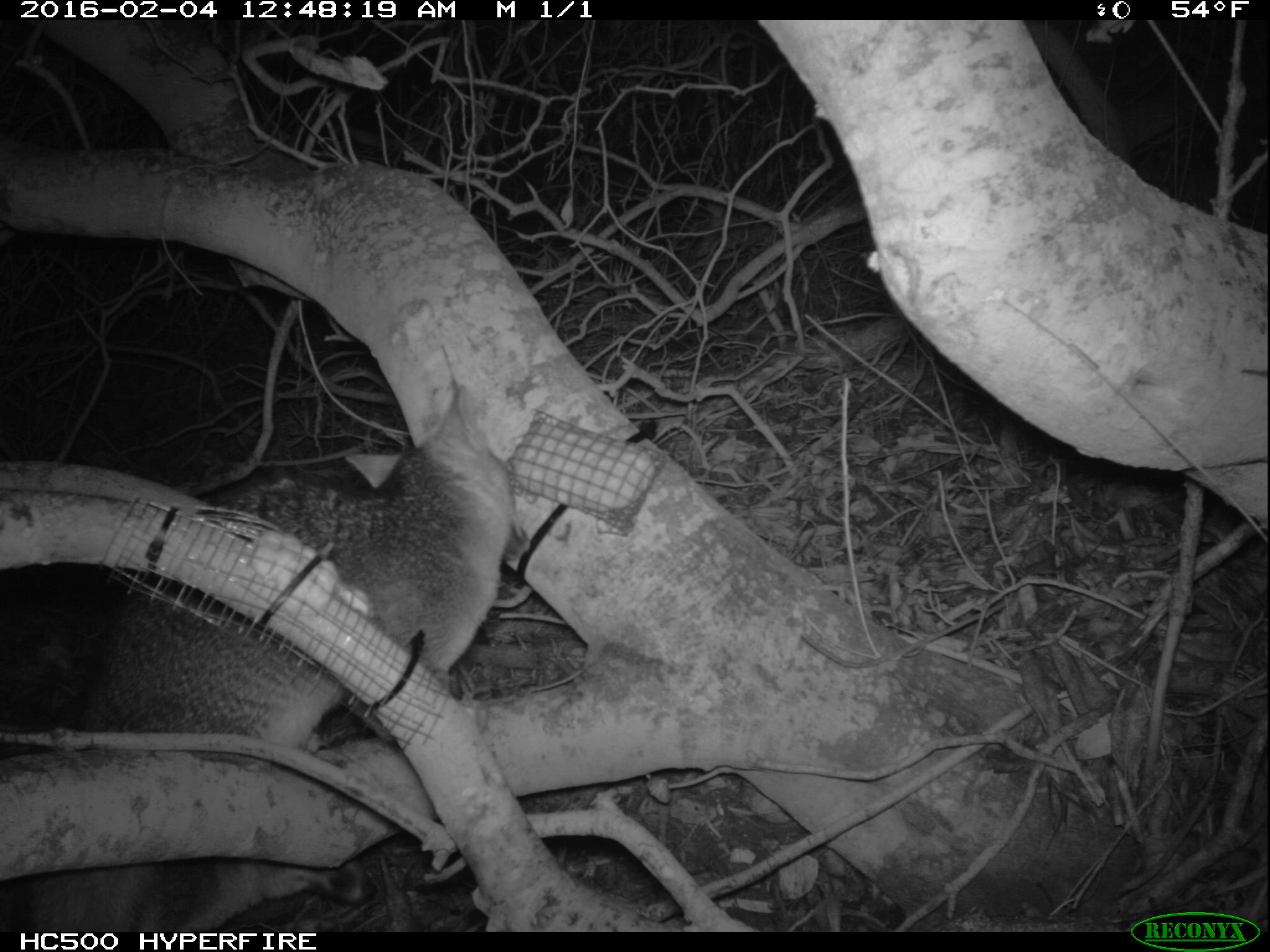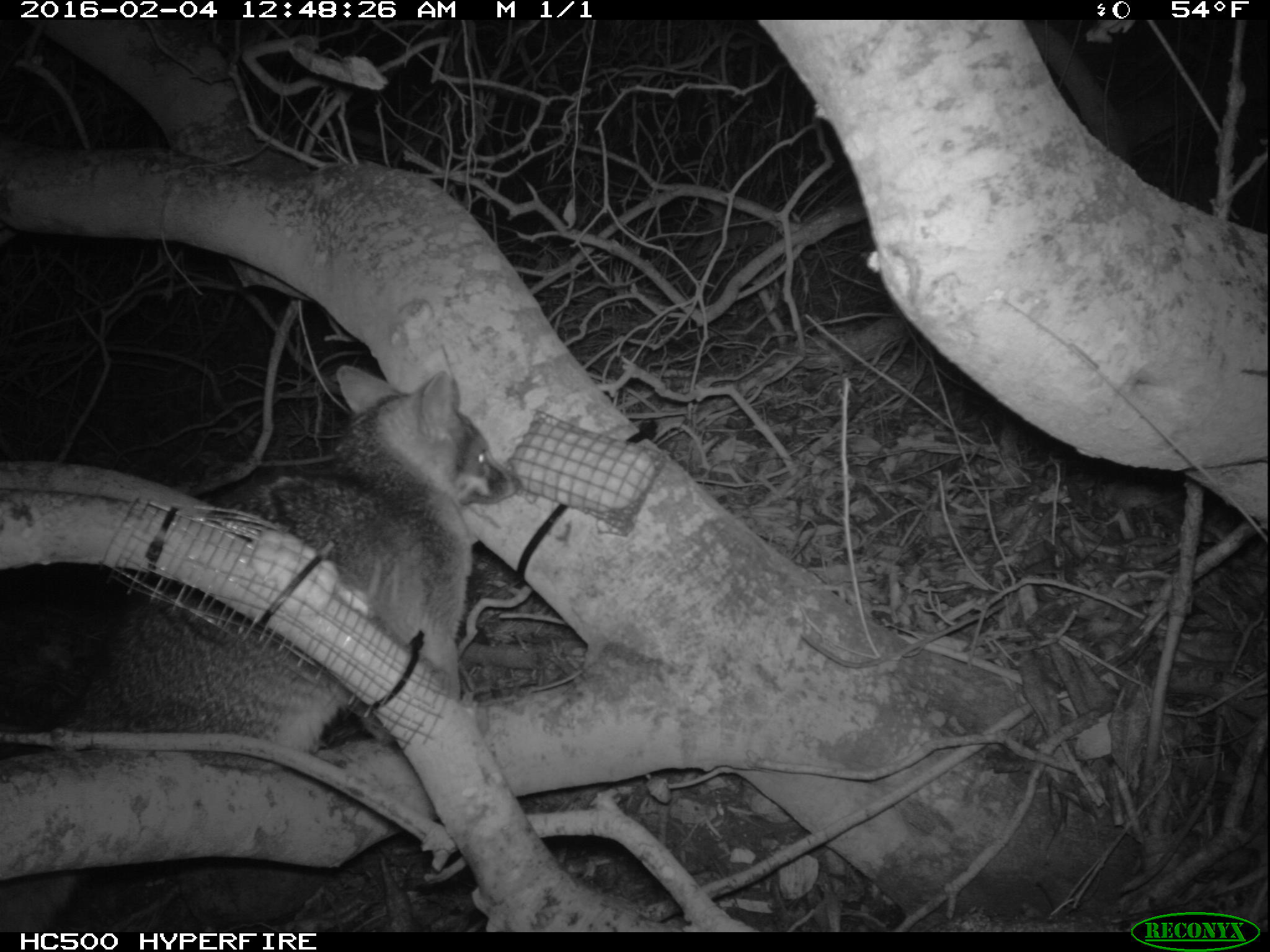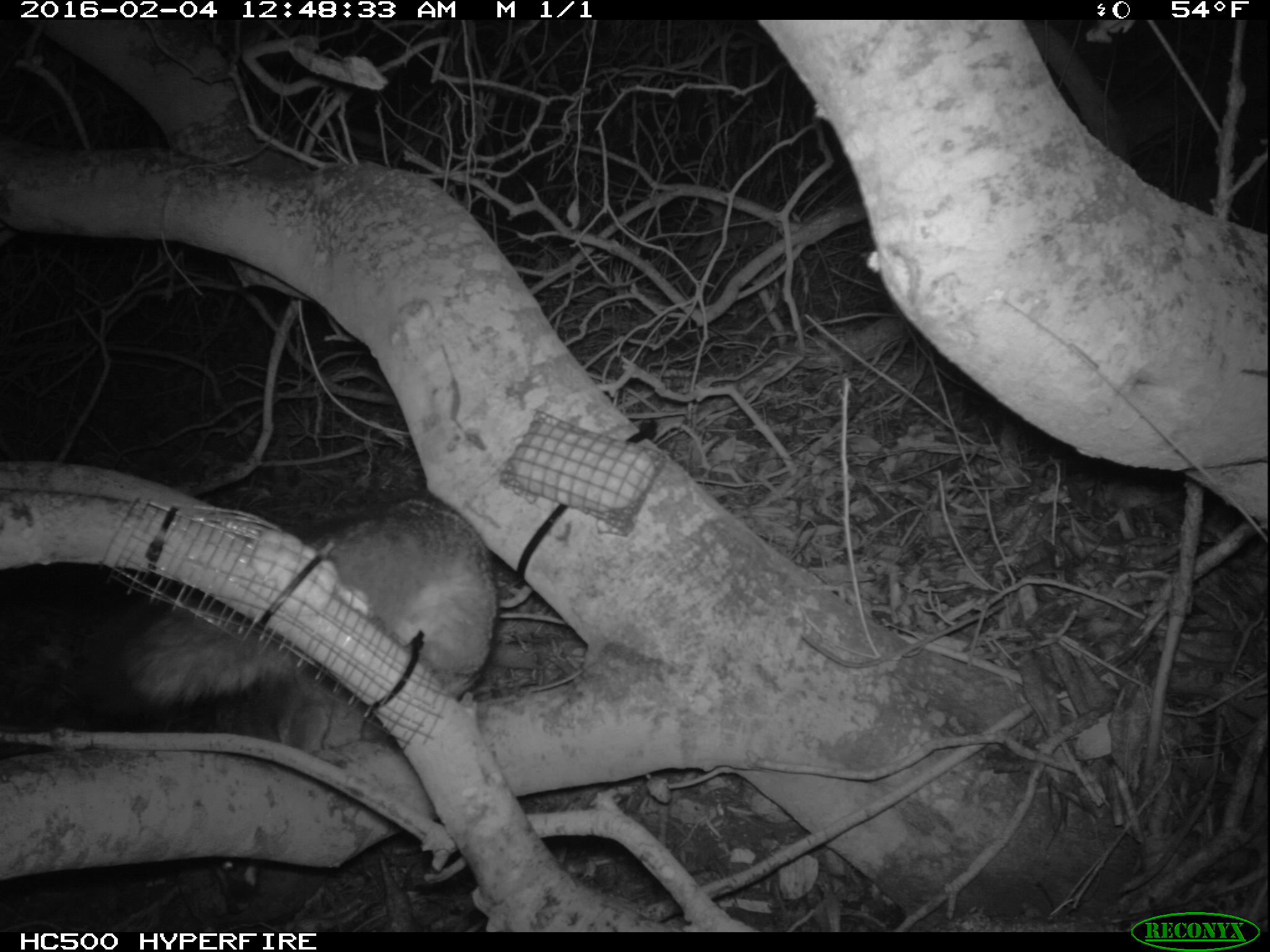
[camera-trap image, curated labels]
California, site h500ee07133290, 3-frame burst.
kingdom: Animalia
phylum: Chordata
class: Mammalia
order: Carnivora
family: Canidae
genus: Urocyon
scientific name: Urocyon littoralis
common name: island fox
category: fox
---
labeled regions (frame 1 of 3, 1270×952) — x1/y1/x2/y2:
fox: 0/379/529/759; 0/861/377/933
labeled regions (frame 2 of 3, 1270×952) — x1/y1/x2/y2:
fox: 0/364/522/932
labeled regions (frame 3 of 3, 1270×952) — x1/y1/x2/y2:
fox: 78/489/498/914